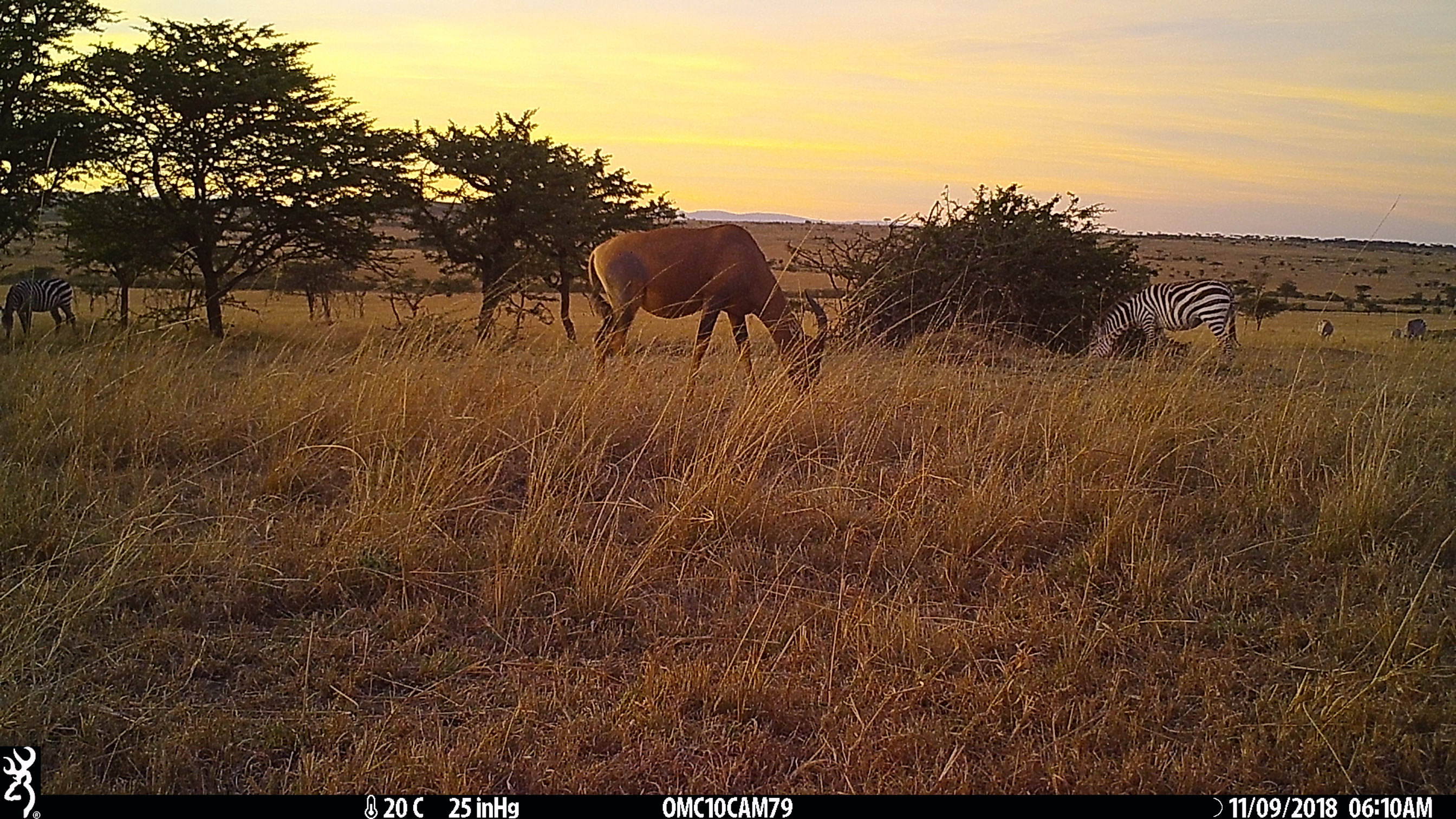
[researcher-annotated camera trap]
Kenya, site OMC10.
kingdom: Animalia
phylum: Chordata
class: Mammalia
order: Artiodactyla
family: Bovidae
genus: Damaliscus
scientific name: Damaliscus lunatus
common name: topi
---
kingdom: Animalia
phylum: Chordata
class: Mammalia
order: Perissodactyla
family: Equidae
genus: Equus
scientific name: Equus quagga burchellii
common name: burchell's zebra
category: zebra